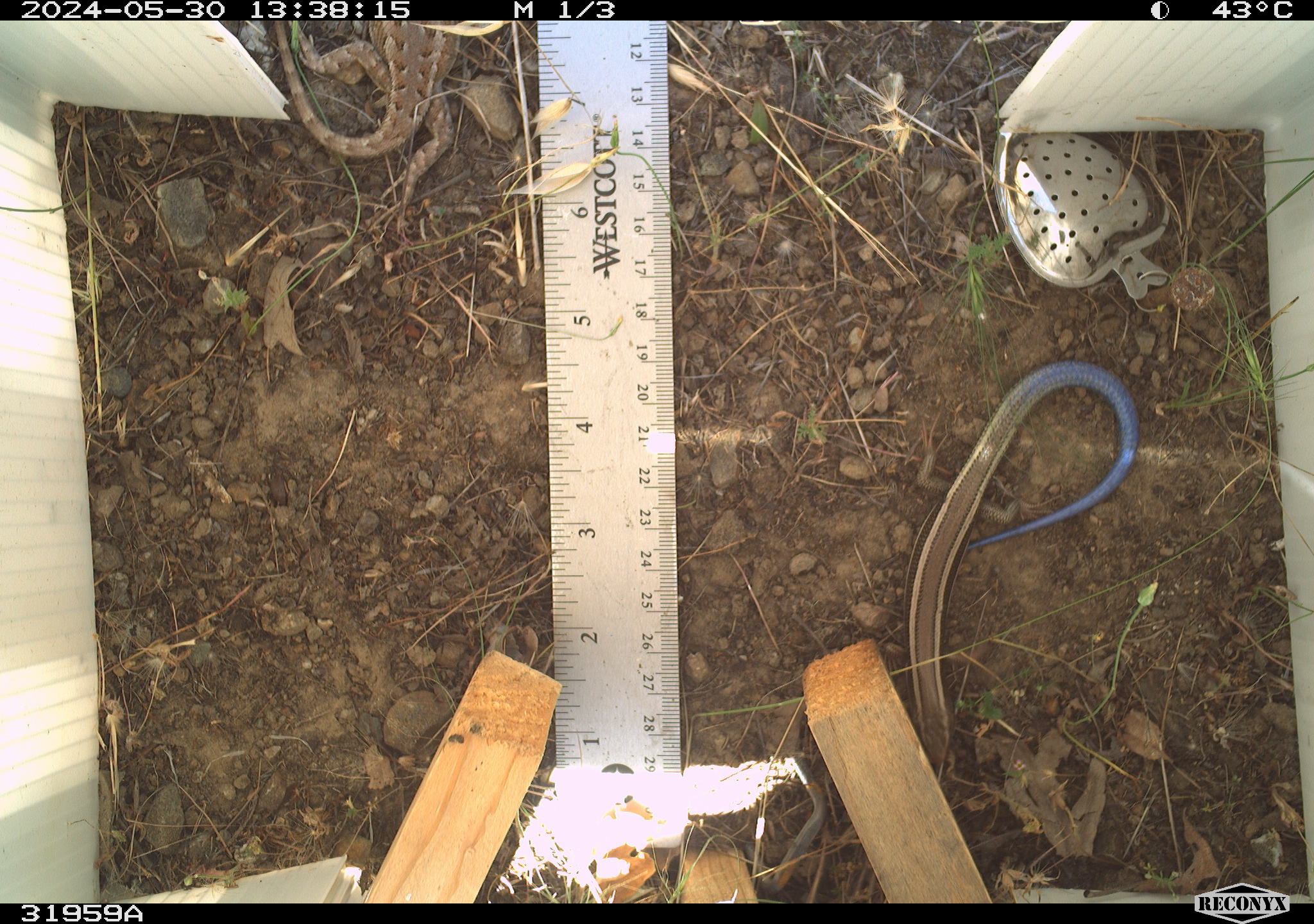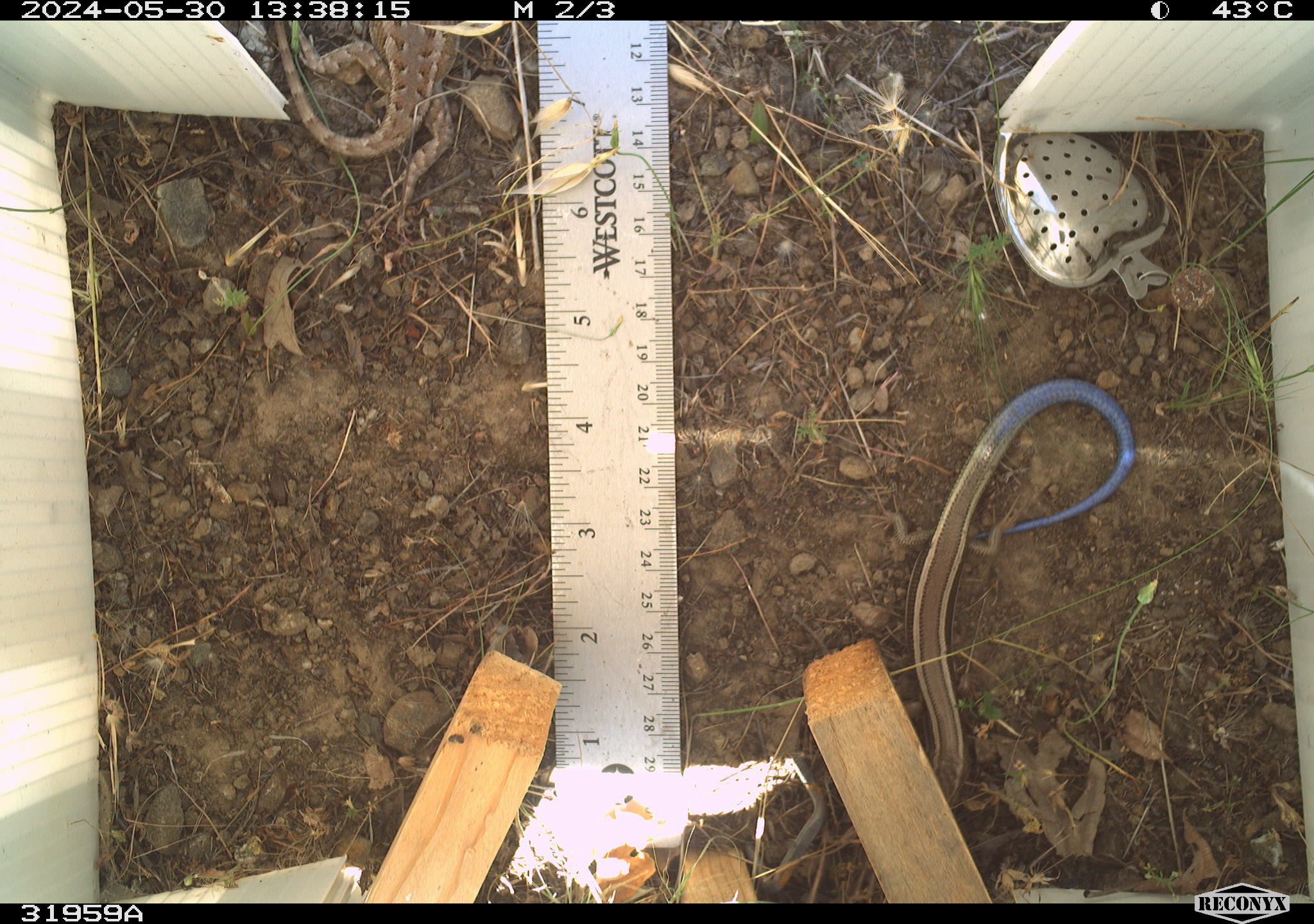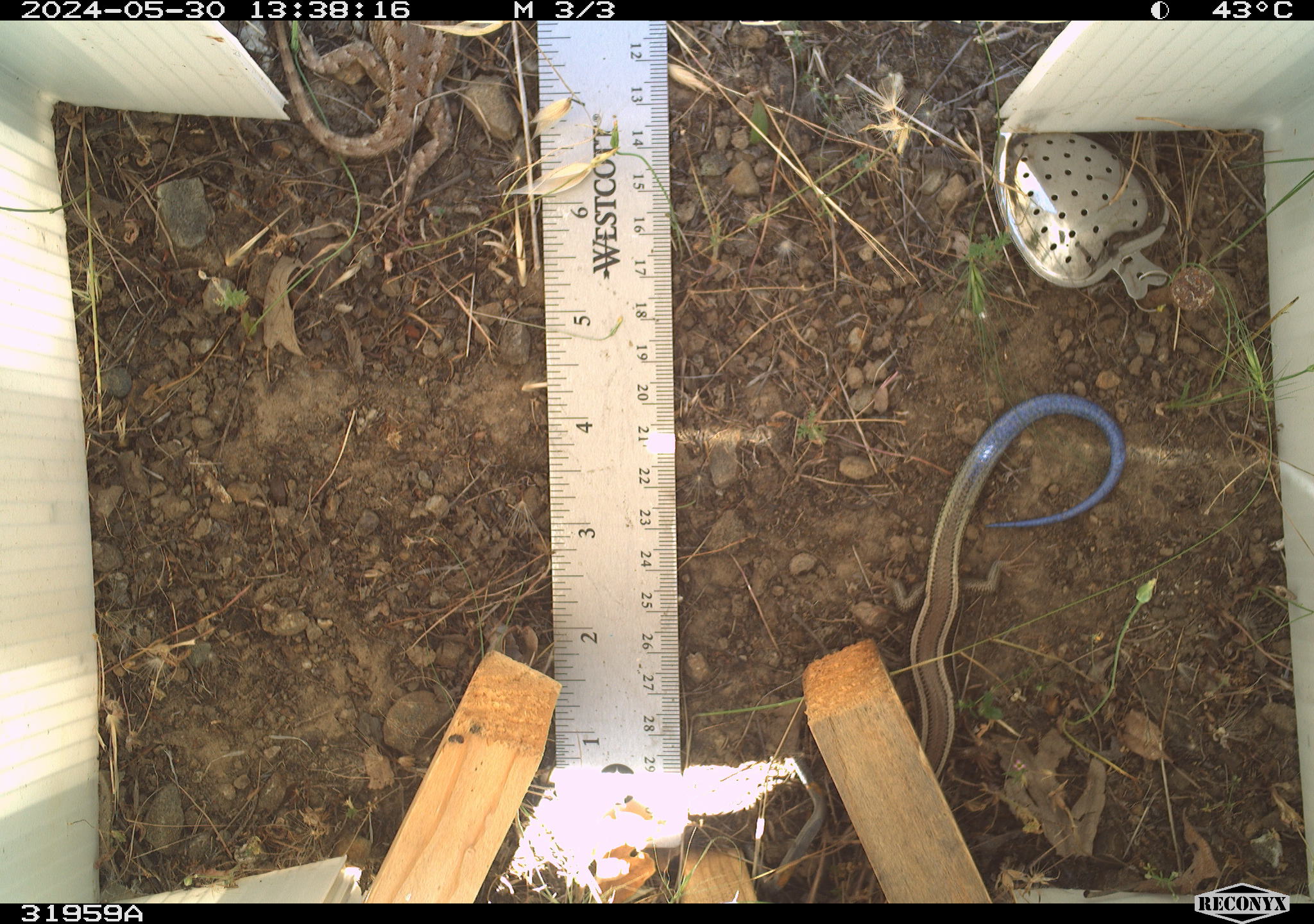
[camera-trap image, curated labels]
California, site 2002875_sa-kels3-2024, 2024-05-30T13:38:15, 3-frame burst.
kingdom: Animalia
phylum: Chordata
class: Reptilia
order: Squamata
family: Scincidae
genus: Plestiodon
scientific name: Plestiodon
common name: blue-tailed skinks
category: plestiodon species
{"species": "plestiodon species (blue-tailed skinks) (Plestiodon)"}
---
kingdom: Animalia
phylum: Chordata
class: Reptilia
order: Squamata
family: Phrynosomatidae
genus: Sceloporus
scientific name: Sceloporus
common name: spiny lizards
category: sceloporus species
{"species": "sceloporus species (spiny lizards) (Sceloporus)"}